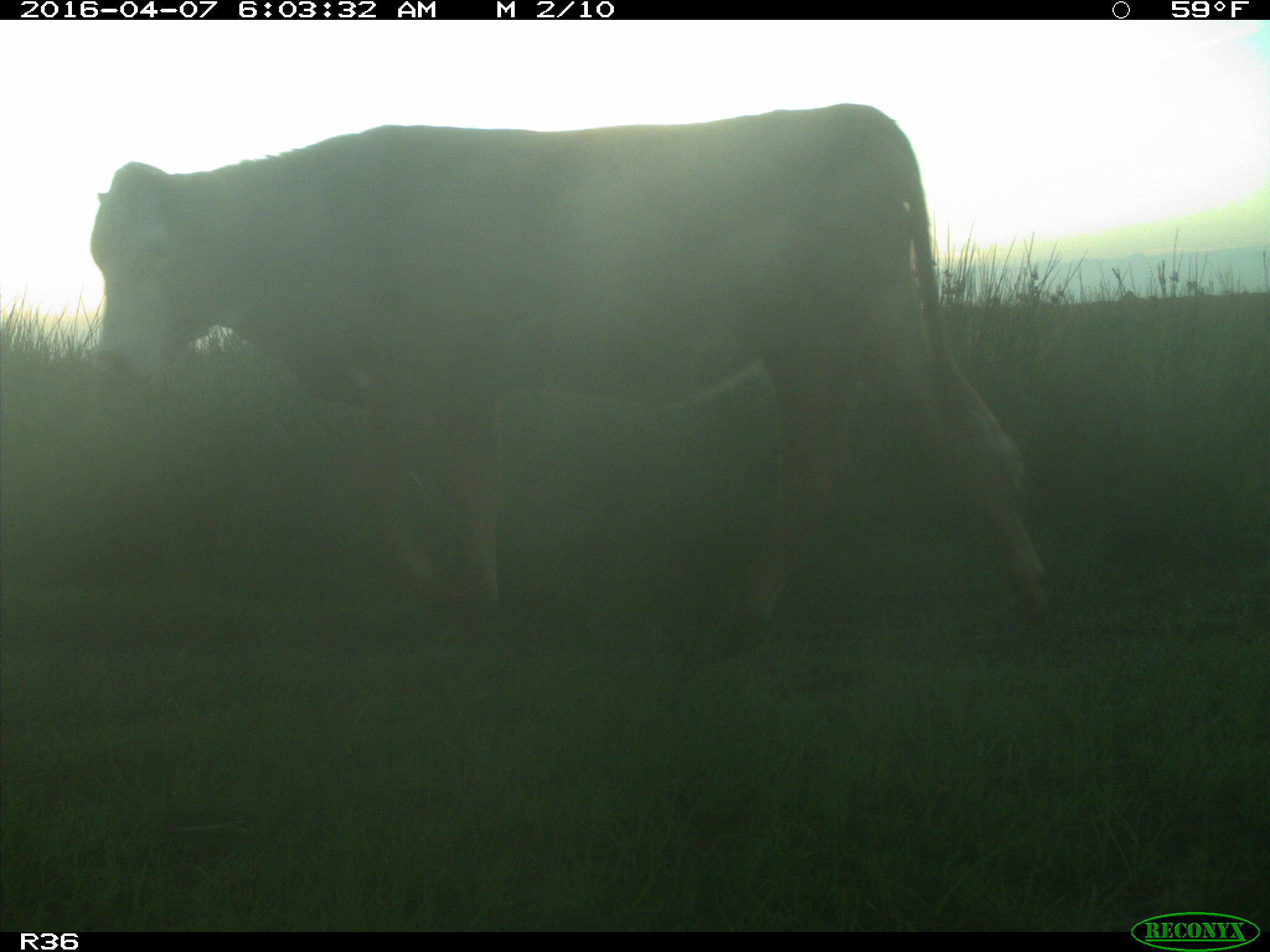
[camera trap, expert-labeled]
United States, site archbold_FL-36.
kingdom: Animalia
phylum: Chordata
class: Mammalia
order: Artiodactyla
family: Bovidae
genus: Bos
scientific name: Bos taurus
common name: domestic cow